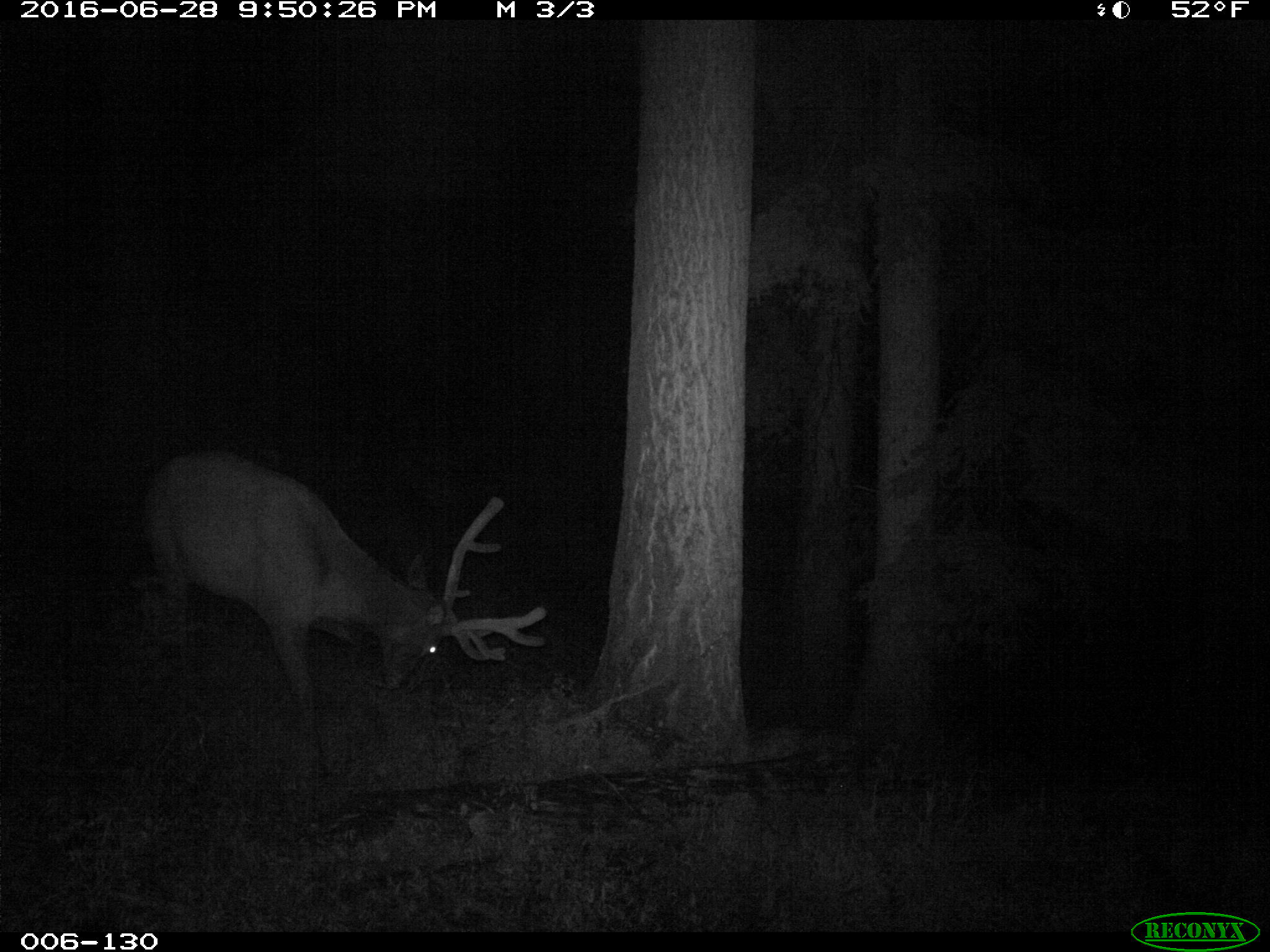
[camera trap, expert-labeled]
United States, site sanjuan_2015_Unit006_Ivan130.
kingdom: Animalia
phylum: Chordata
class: Mammalia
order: Artiodactyla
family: Cervidae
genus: Cervus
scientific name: Cervus elaphus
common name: red deer